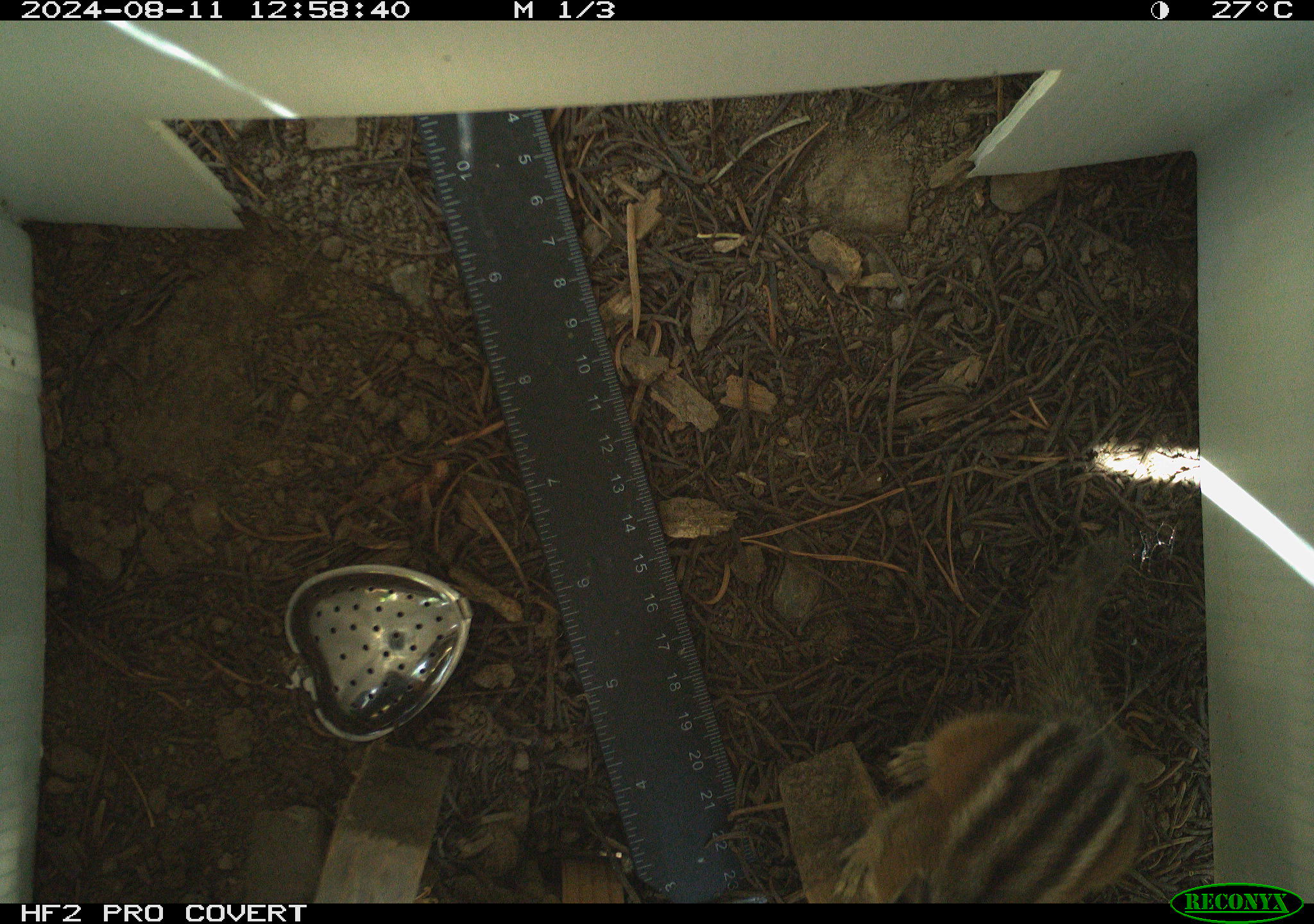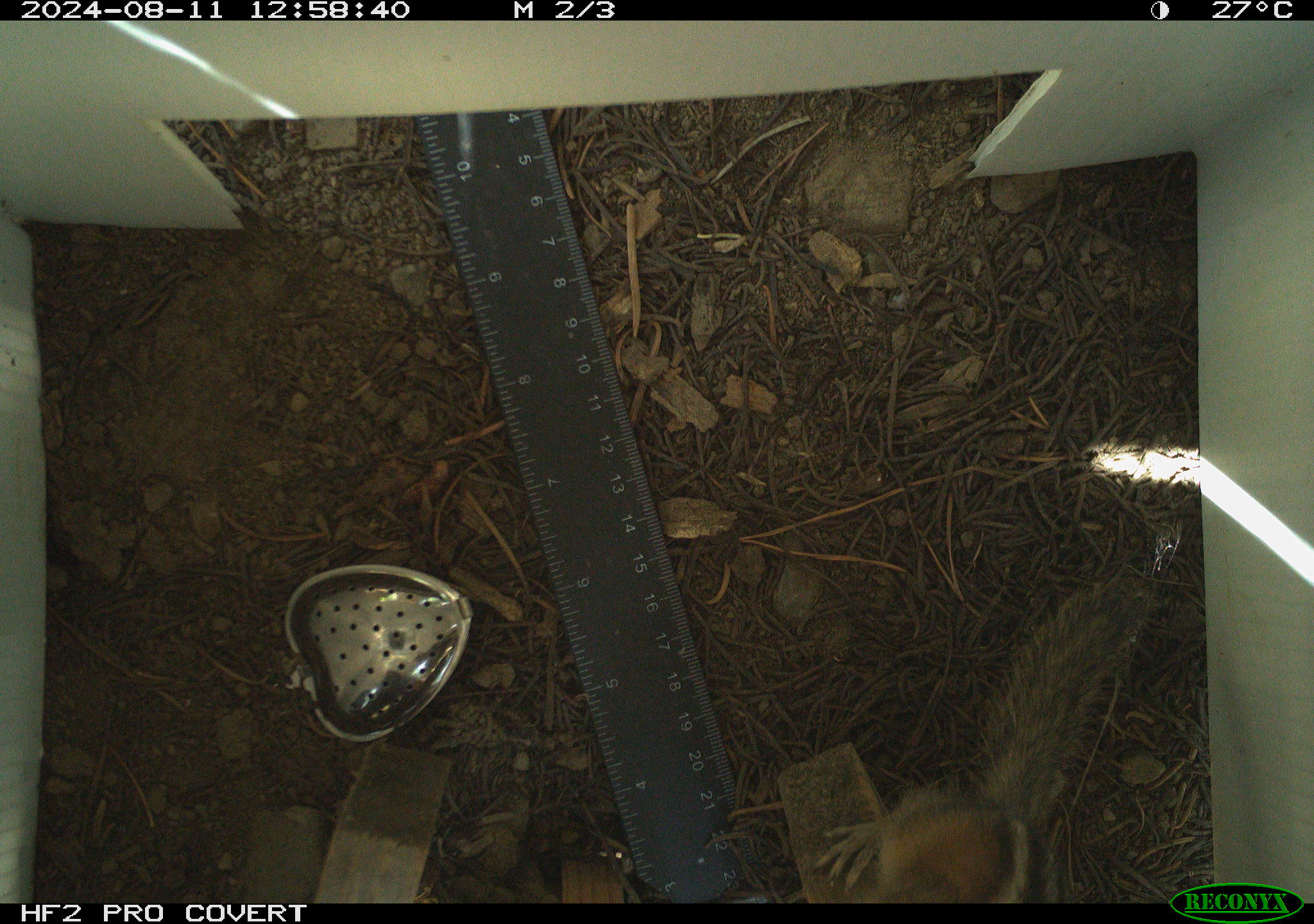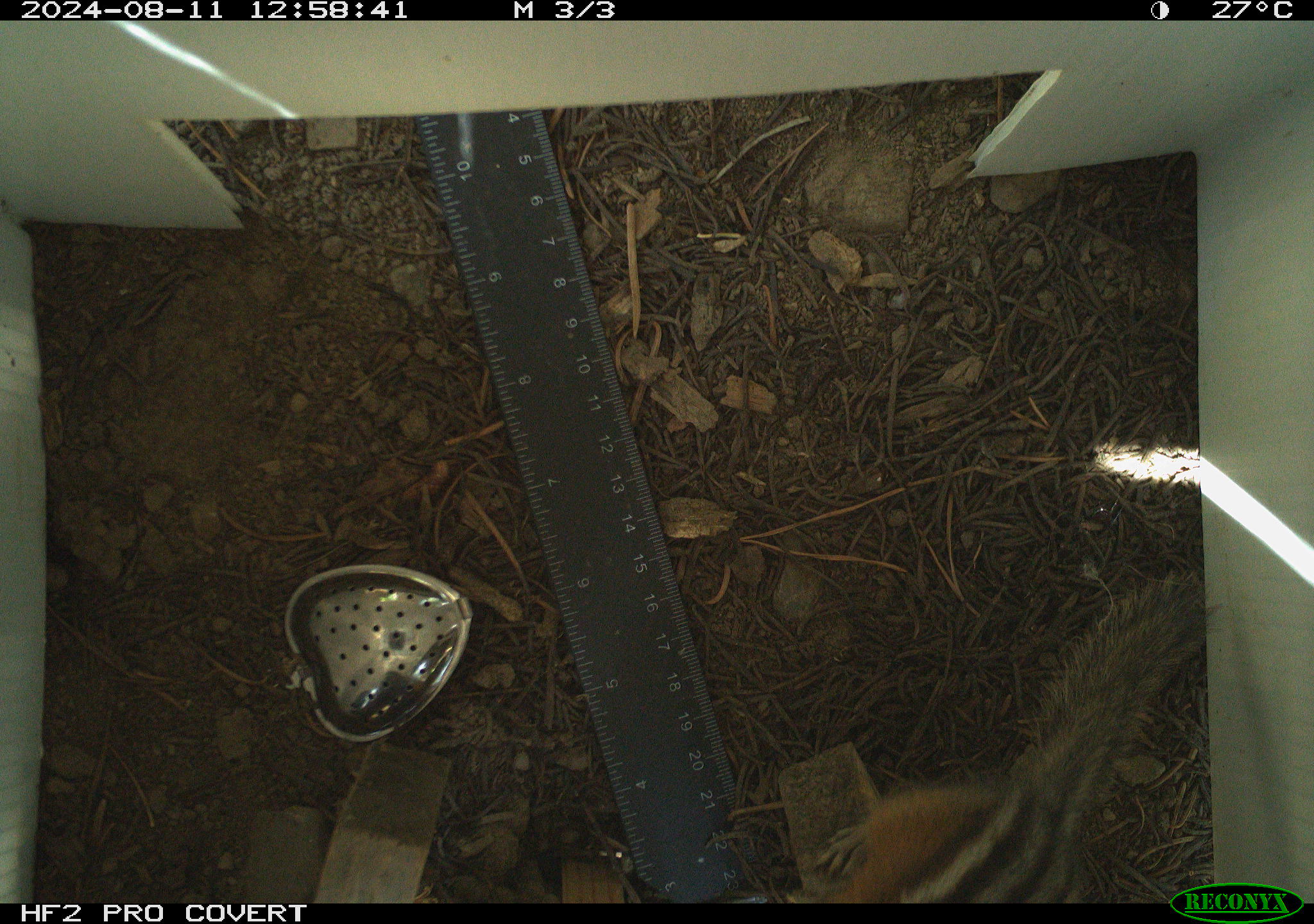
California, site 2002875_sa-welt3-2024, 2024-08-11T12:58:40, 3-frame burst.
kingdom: Animalia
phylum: Chordata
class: Mammalia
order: Rodentia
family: Sciuridae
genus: Neotamias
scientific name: Neotamias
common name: western chipmunks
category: neotamias species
Neotamias species (western chipmunks) (Neotamias).